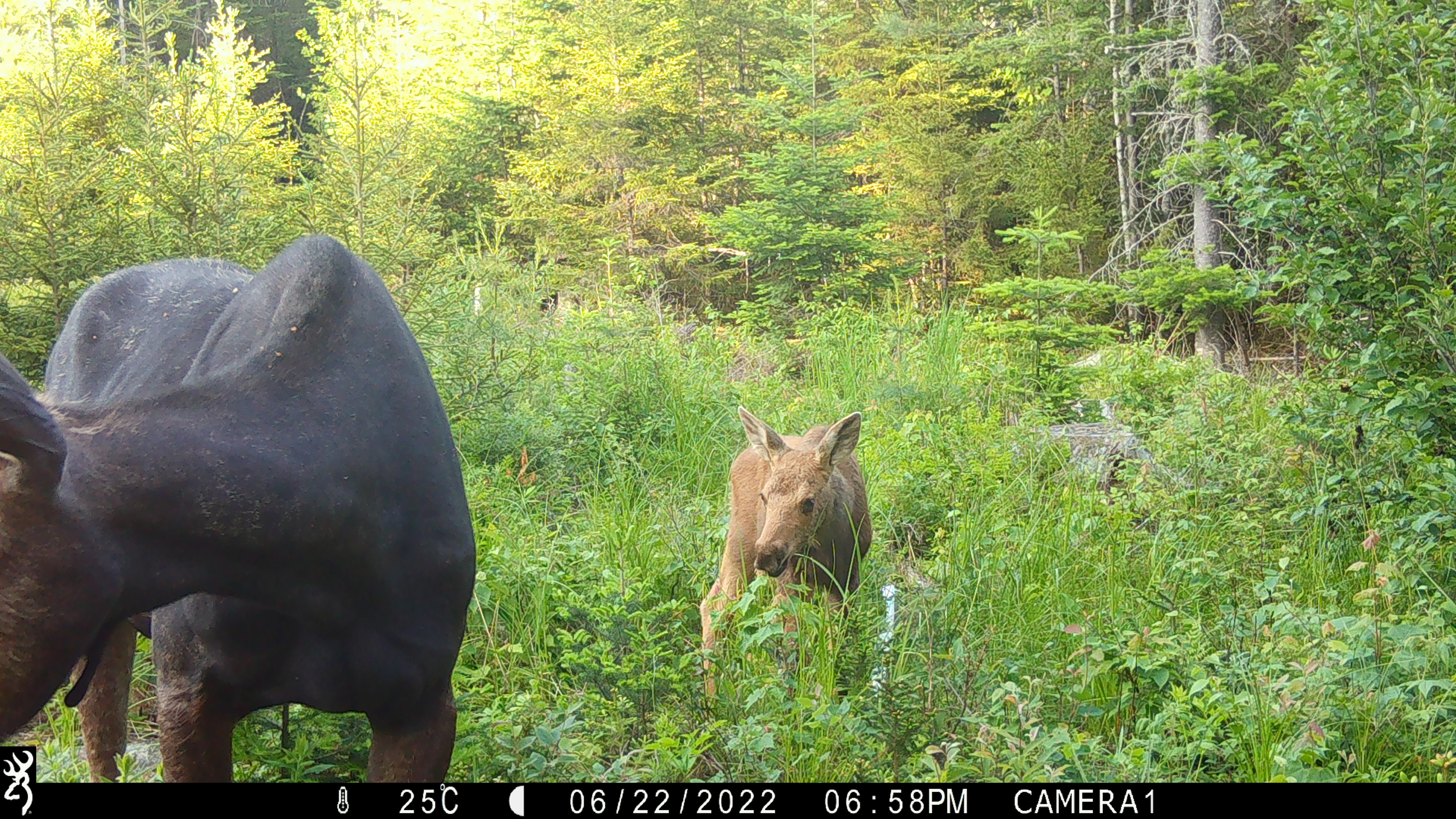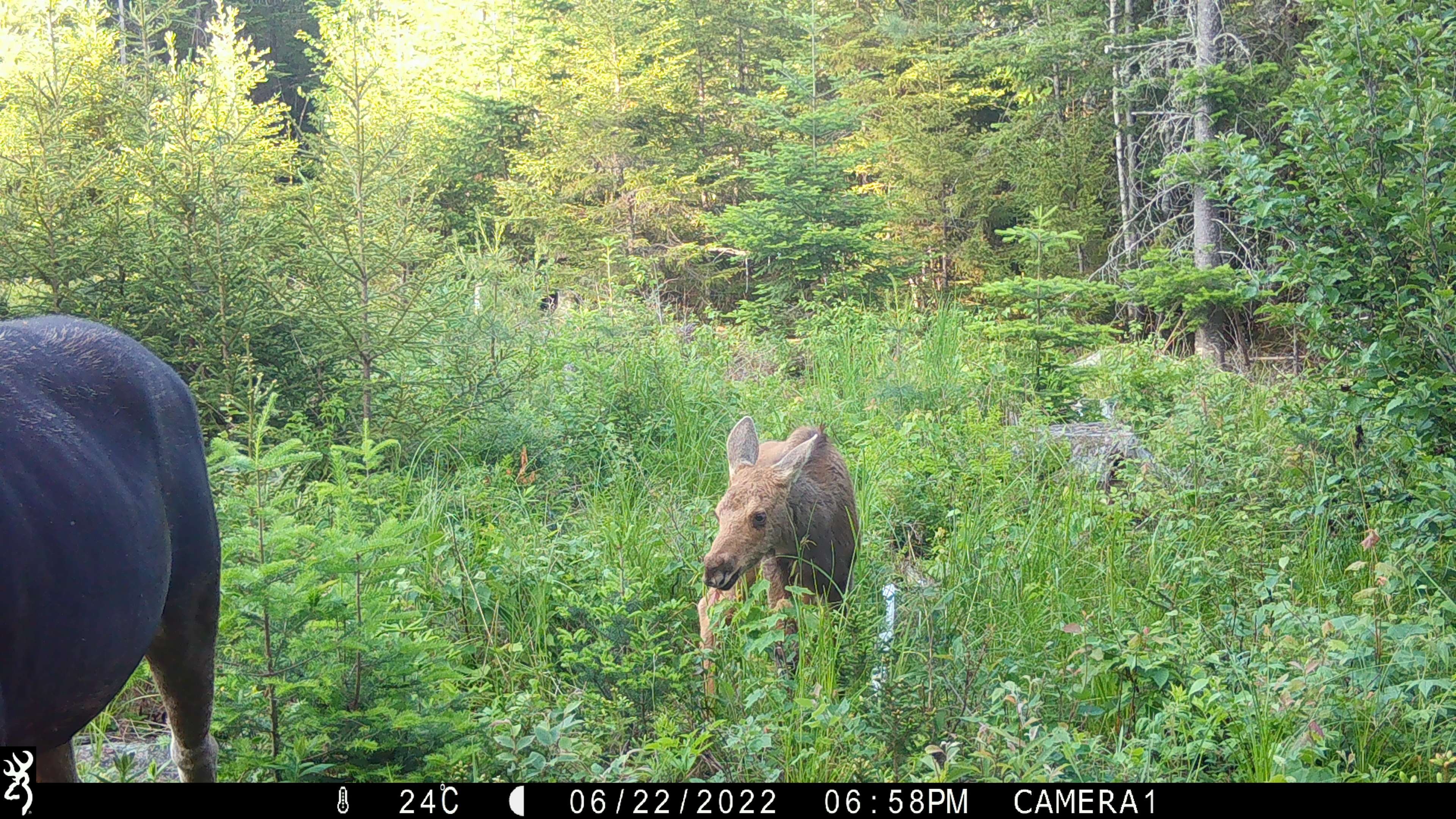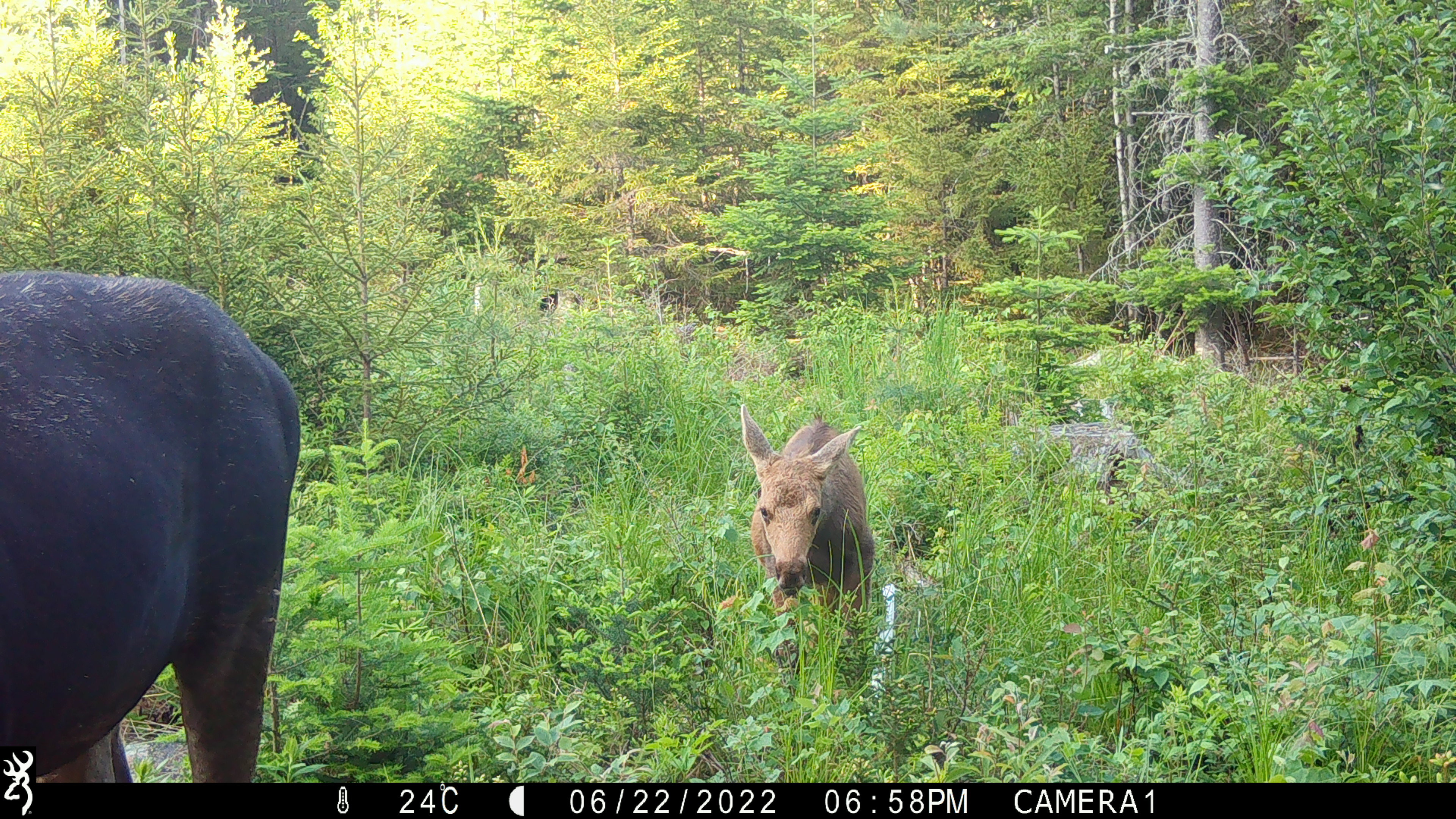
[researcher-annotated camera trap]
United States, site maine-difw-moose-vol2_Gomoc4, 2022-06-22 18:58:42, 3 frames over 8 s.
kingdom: Animalia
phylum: Chordata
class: Mammalia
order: Artiodactyla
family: Cervidae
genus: Alces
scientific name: Alces alces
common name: moose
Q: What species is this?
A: Moose (Alces alces).